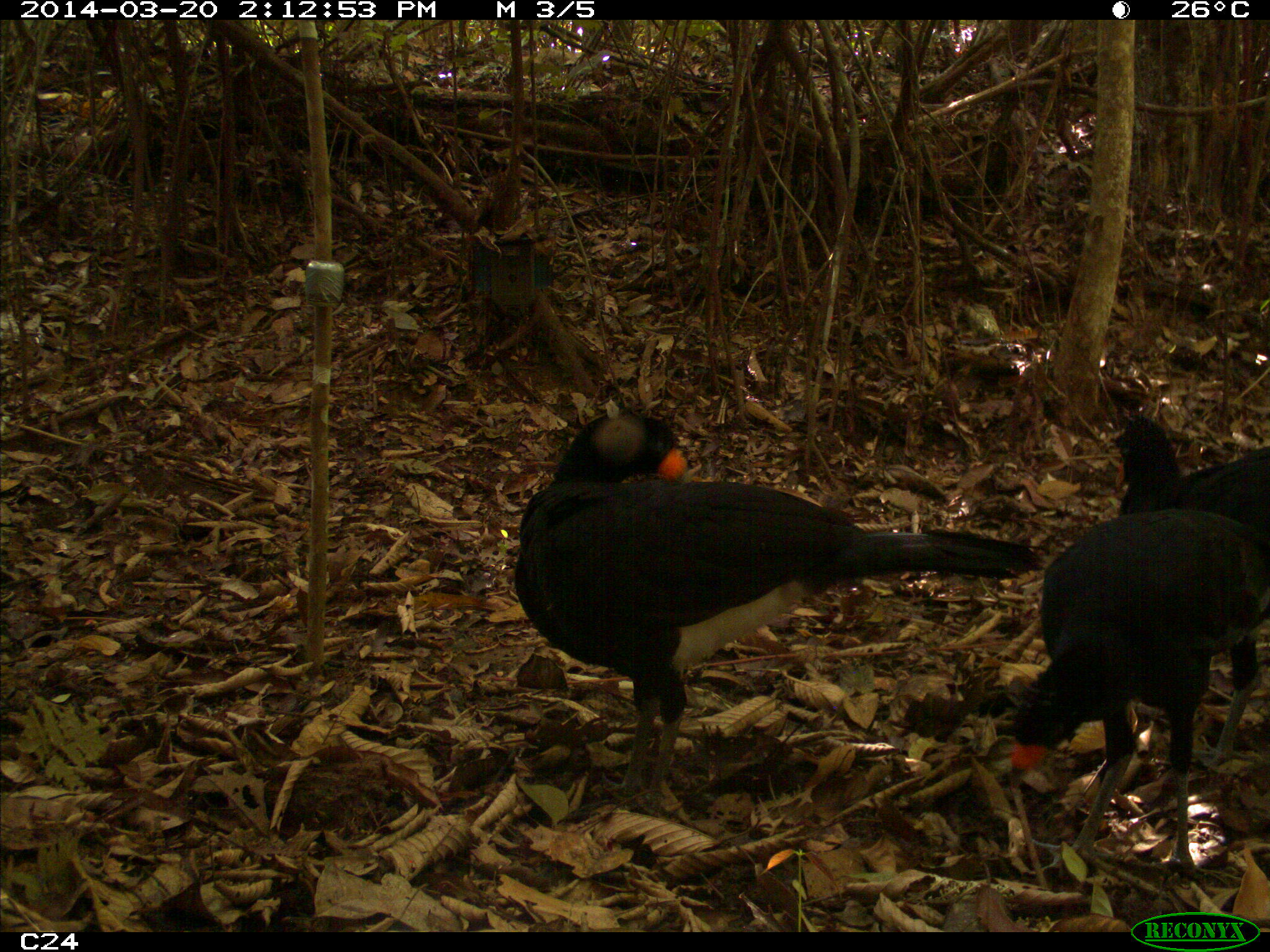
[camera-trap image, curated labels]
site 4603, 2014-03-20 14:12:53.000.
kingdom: Animalia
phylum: Chordata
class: Aves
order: Galliformes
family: Cracidae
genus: Crax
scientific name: Crax alector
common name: black curassow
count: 3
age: adult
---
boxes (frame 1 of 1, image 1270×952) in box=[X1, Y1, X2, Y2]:
crax alector: box=[512, 411, 1044, 810]; box=[1011, 505, 1270, 876]; box=[1112, 417, 1270, 767]